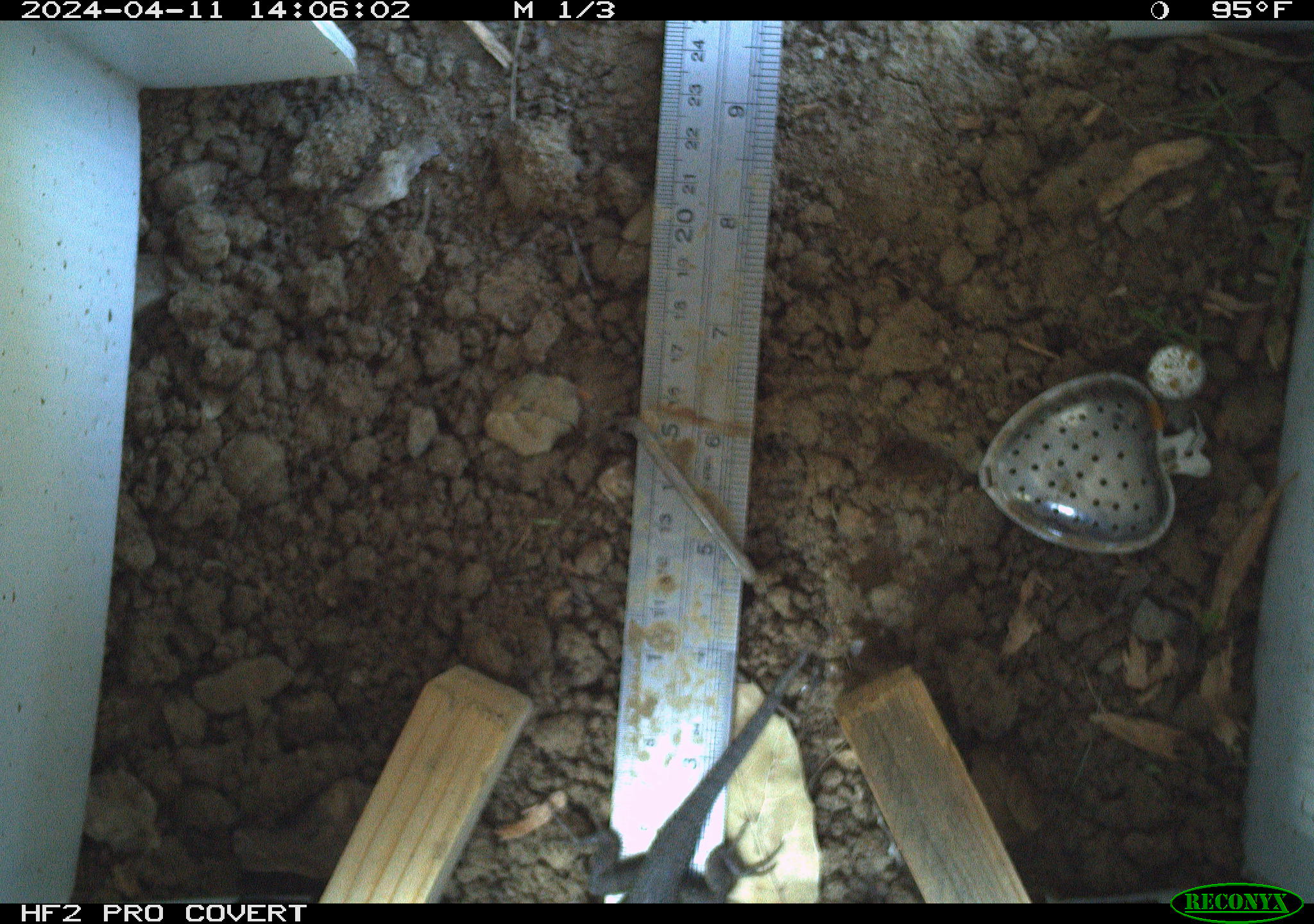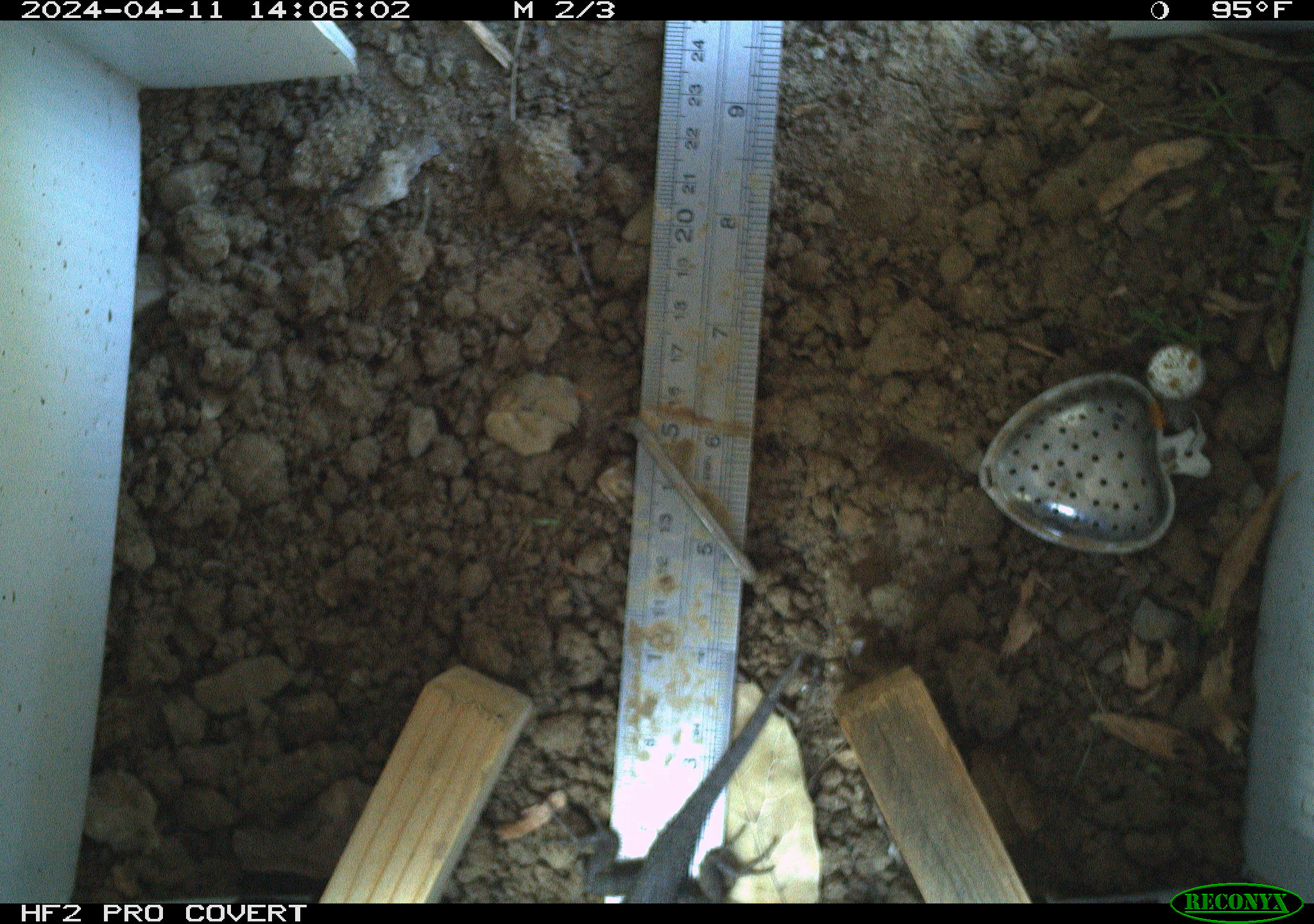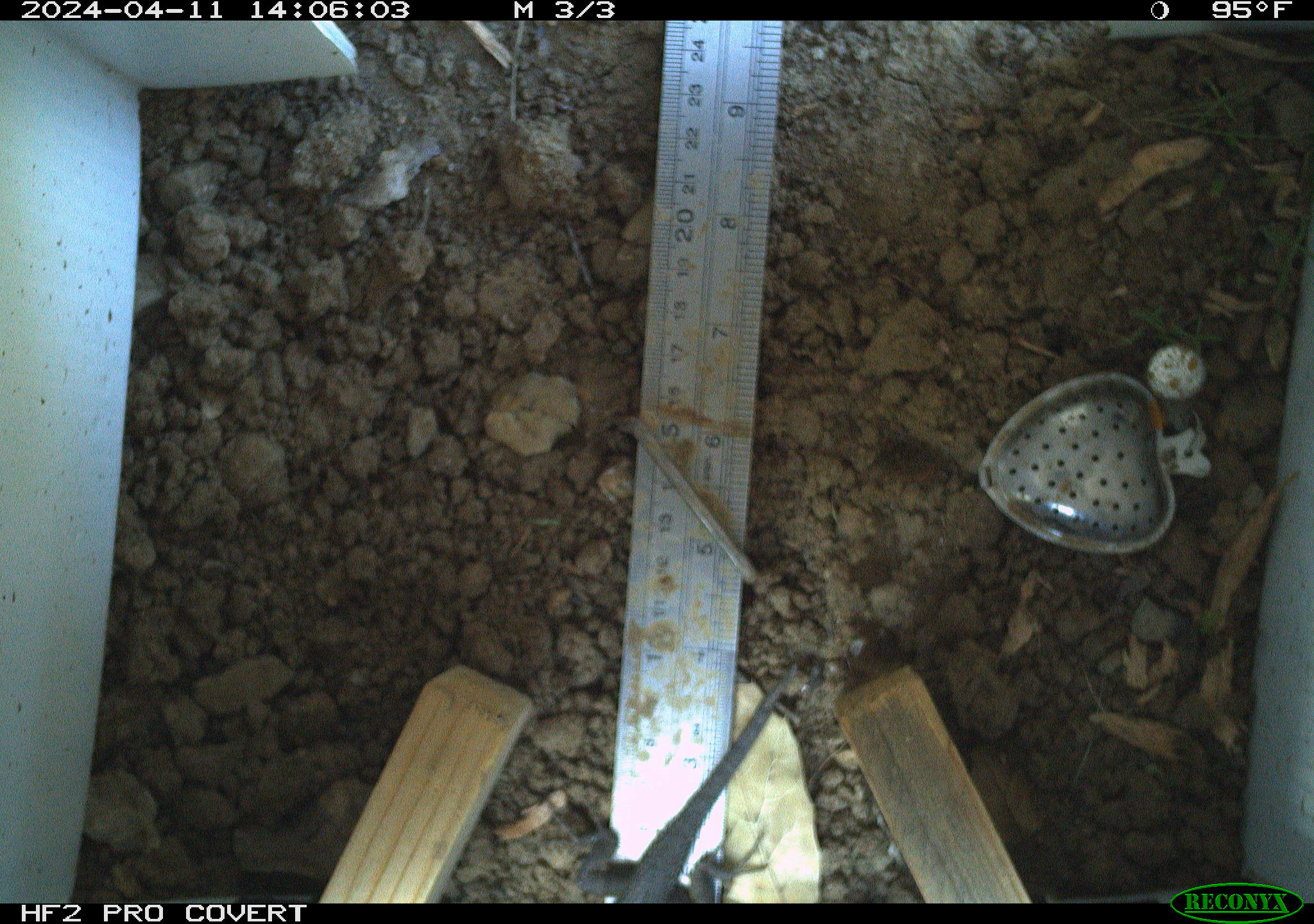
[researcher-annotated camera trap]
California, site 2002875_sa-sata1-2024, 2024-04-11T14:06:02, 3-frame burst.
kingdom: Animalia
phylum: Chordata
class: Reptilia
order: Squamata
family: Phrynosomatidae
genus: Sceloporus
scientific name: Sceloporus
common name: spiny lizards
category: sceloporus species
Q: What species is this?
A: Sceloporus species (spiny lizards) (Sceloporus).